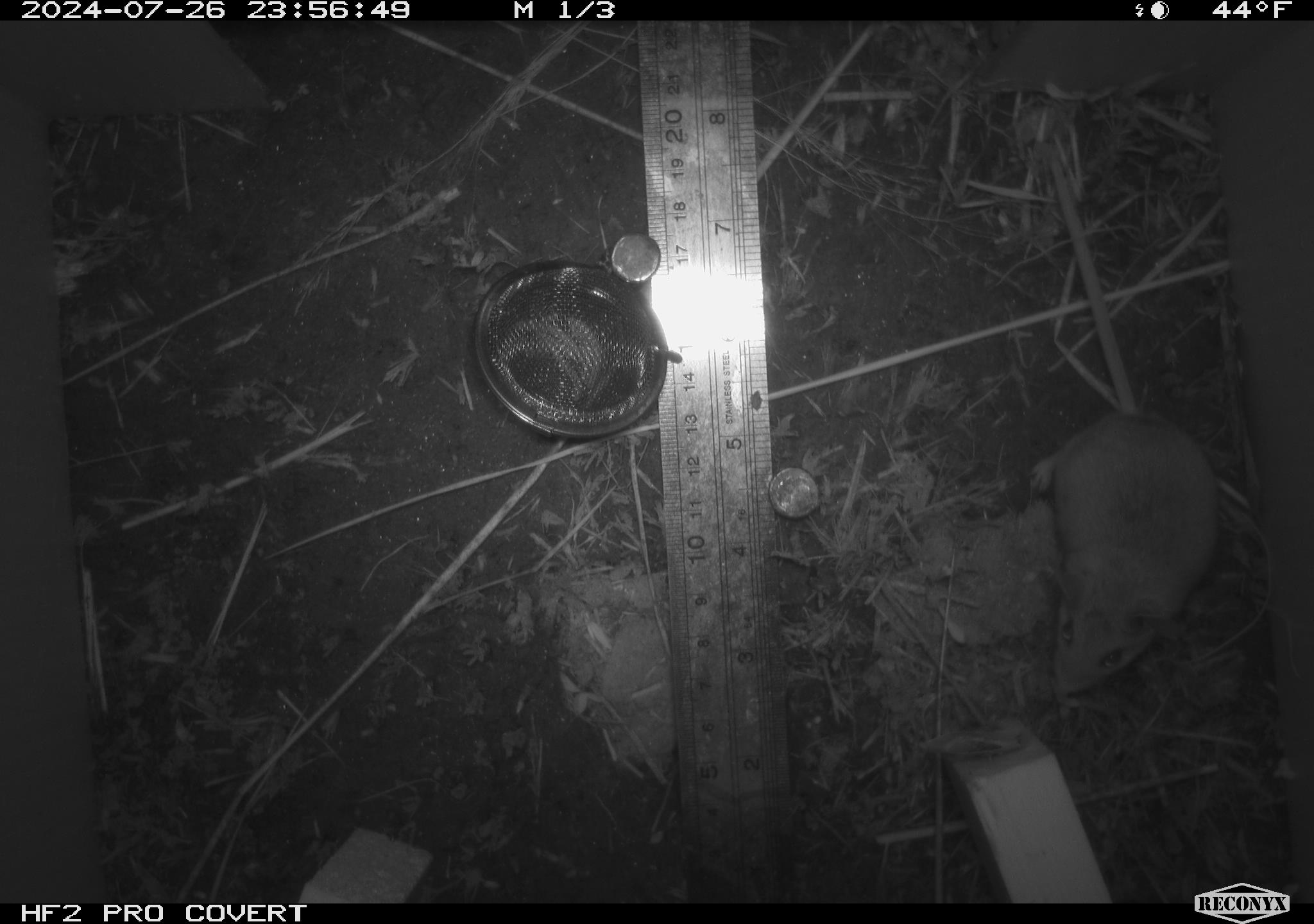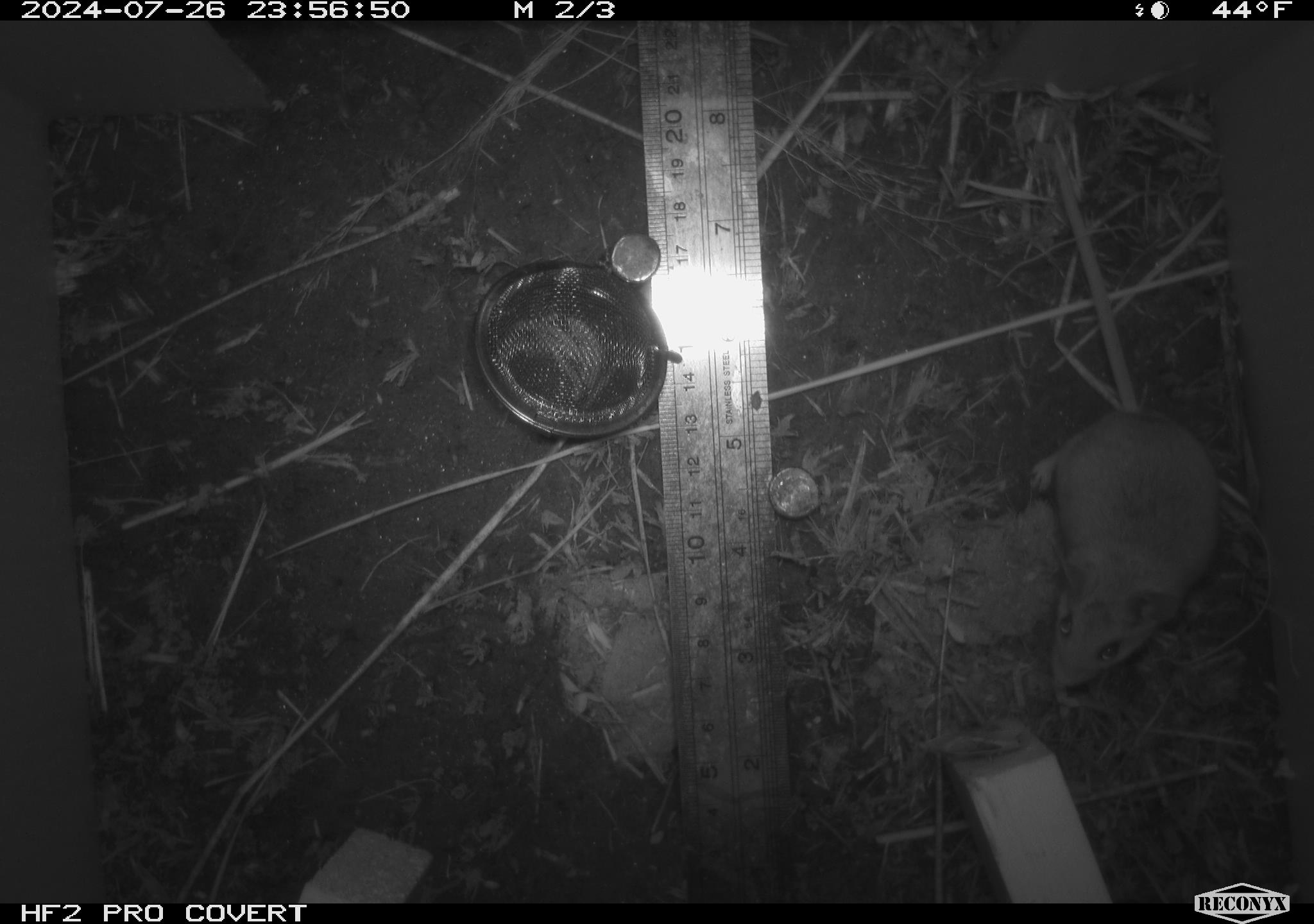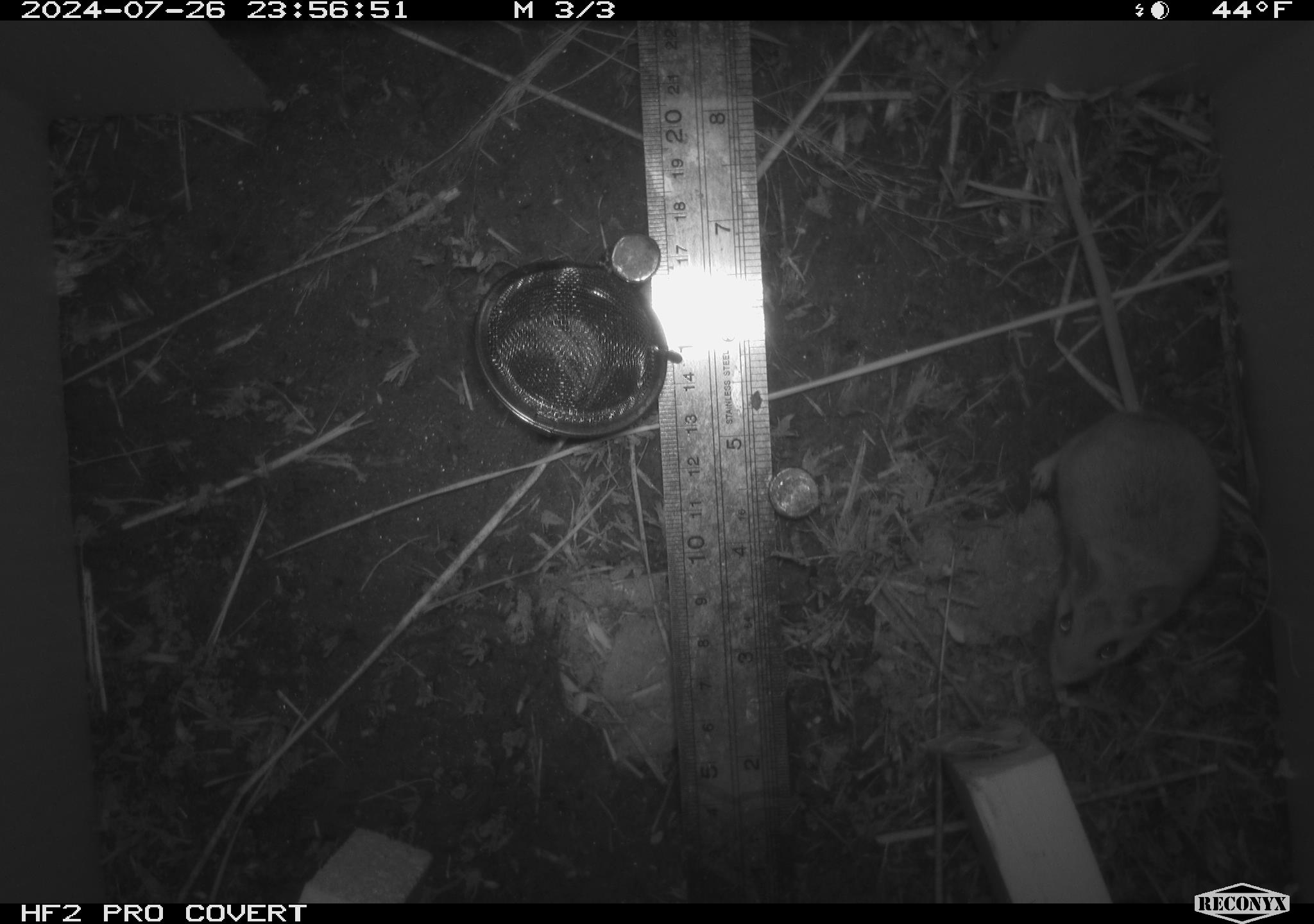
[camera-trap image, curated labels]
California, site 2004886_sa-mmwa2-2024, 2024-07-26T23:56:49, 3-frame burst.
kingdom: Animalia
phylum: Chordata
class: Mammalia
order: Rodentia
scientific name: Rodentia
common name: mouse species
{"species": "mouse species (Rodentia)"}